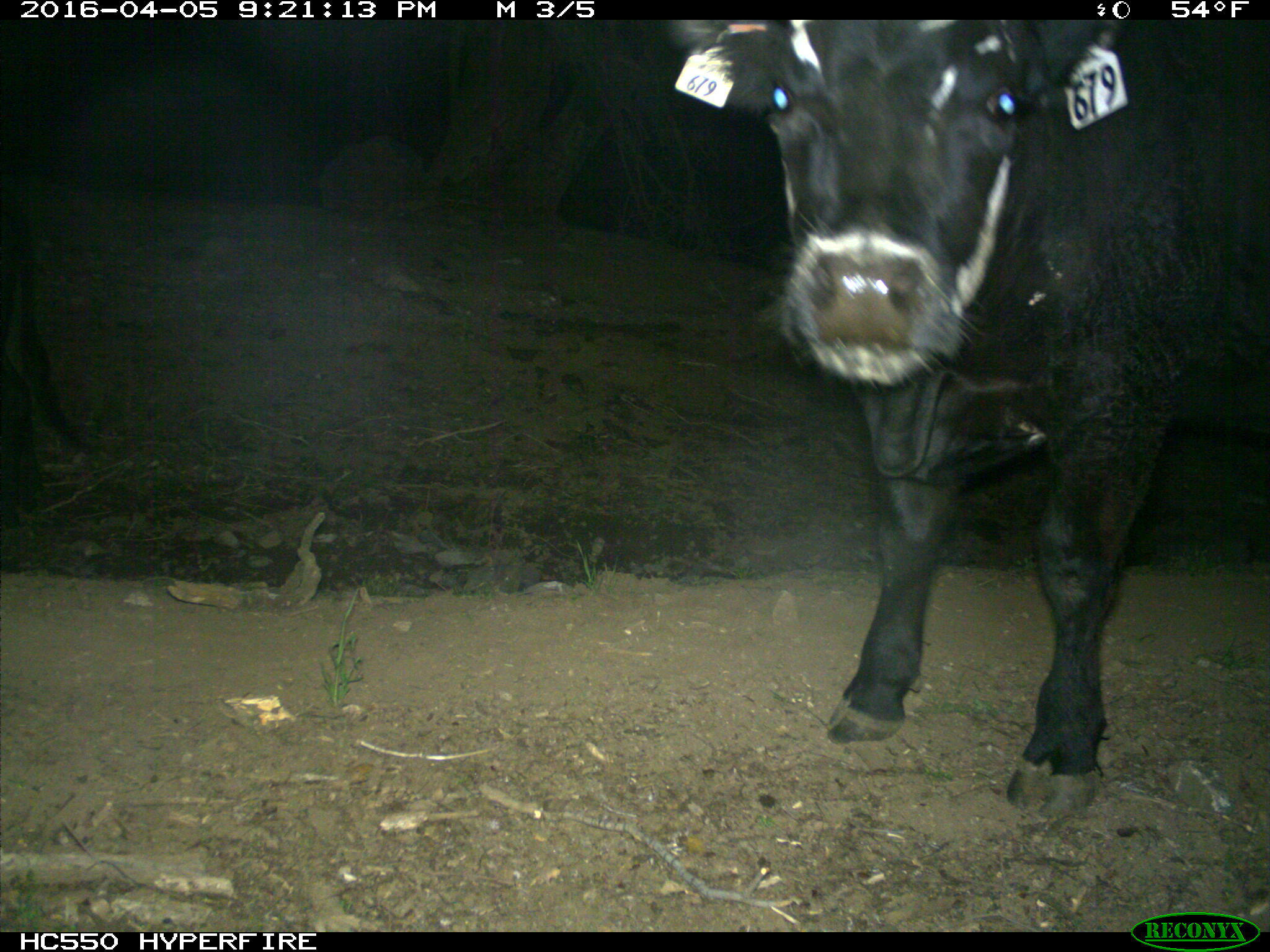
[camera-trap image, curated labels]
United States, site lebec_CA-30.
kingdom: Animalia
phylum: Chordata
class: Mammalia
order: Artiodactyla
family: Bovidae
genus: Bos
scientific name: Bos taurus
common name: domestic cow